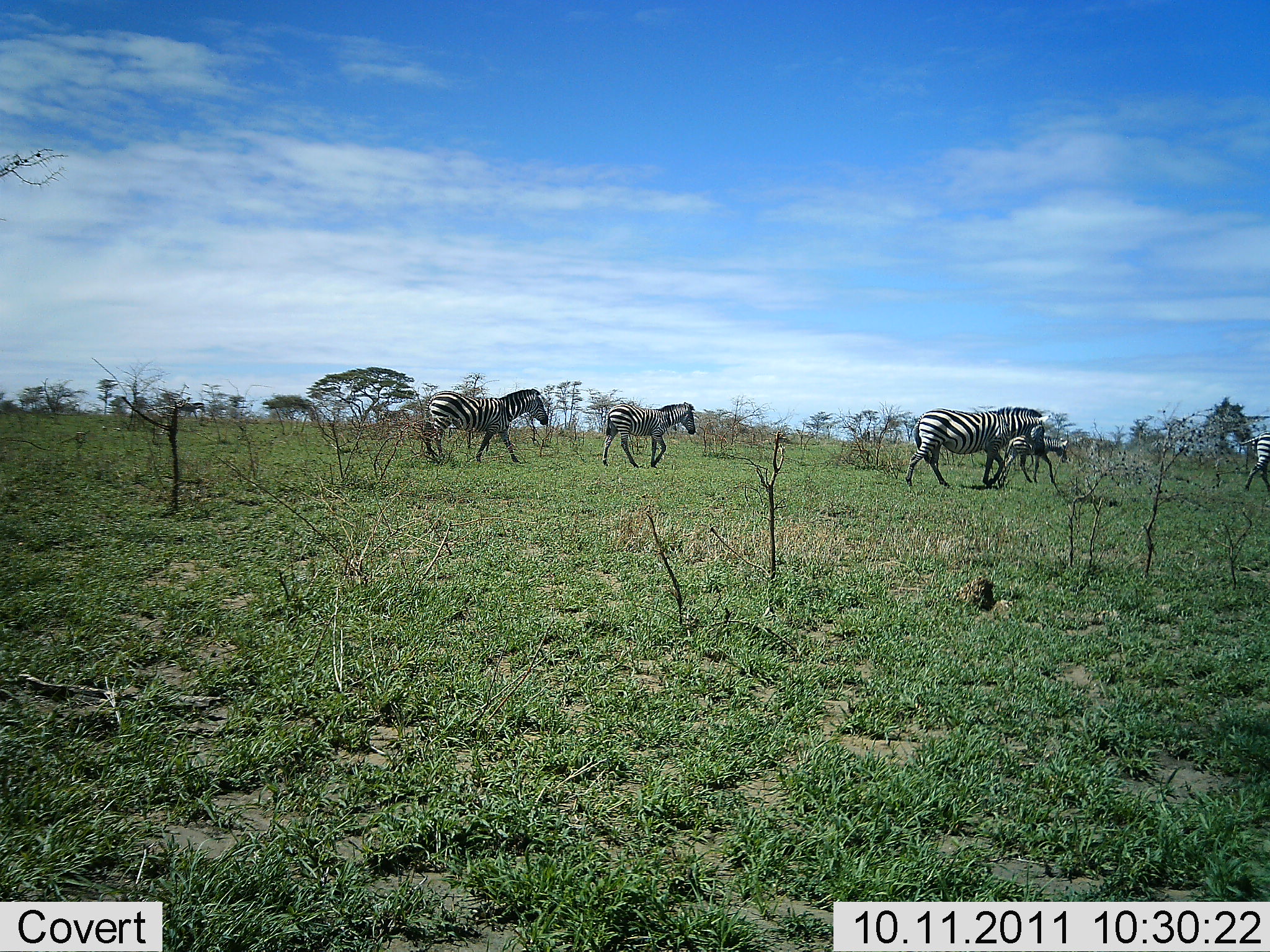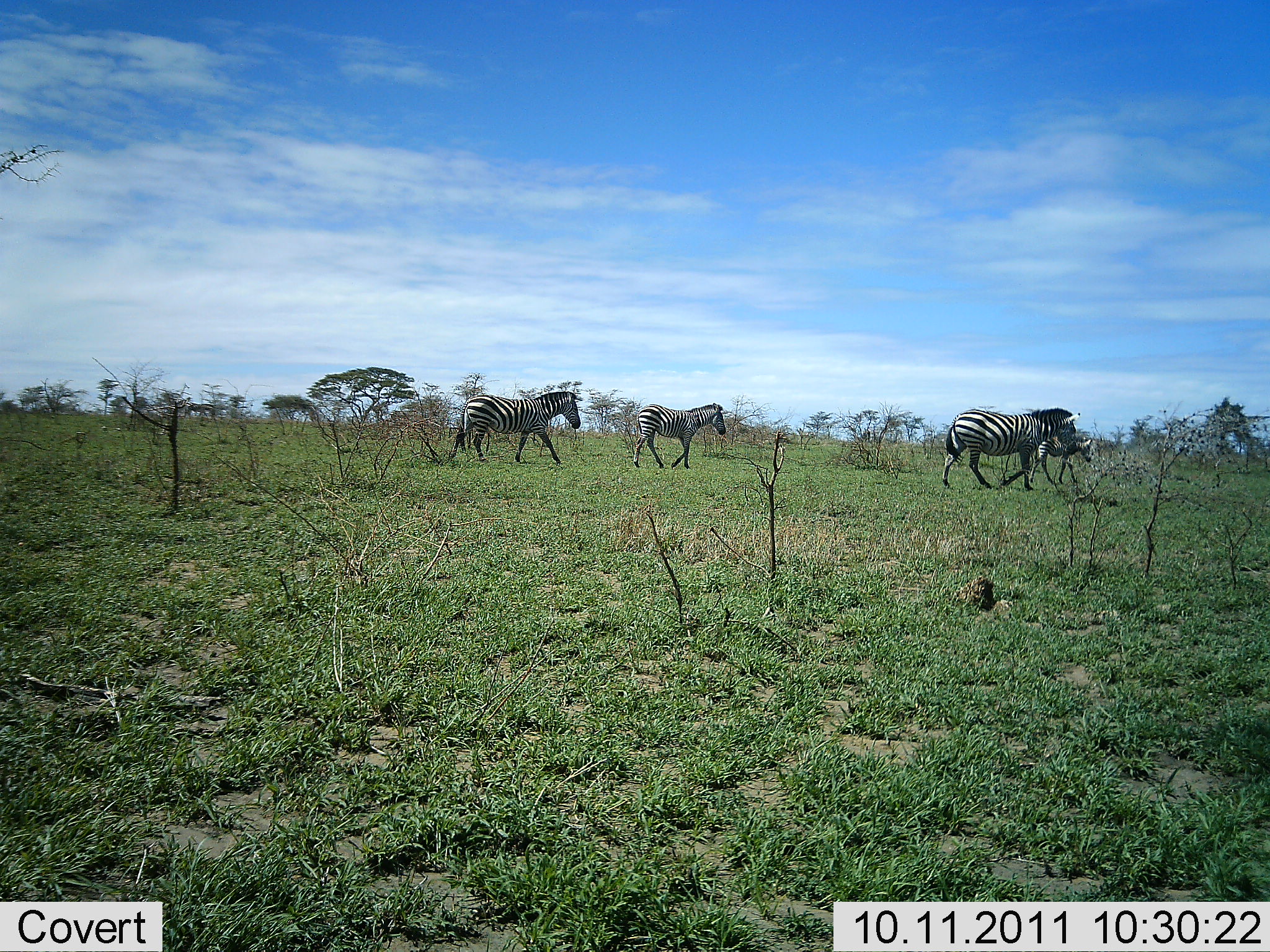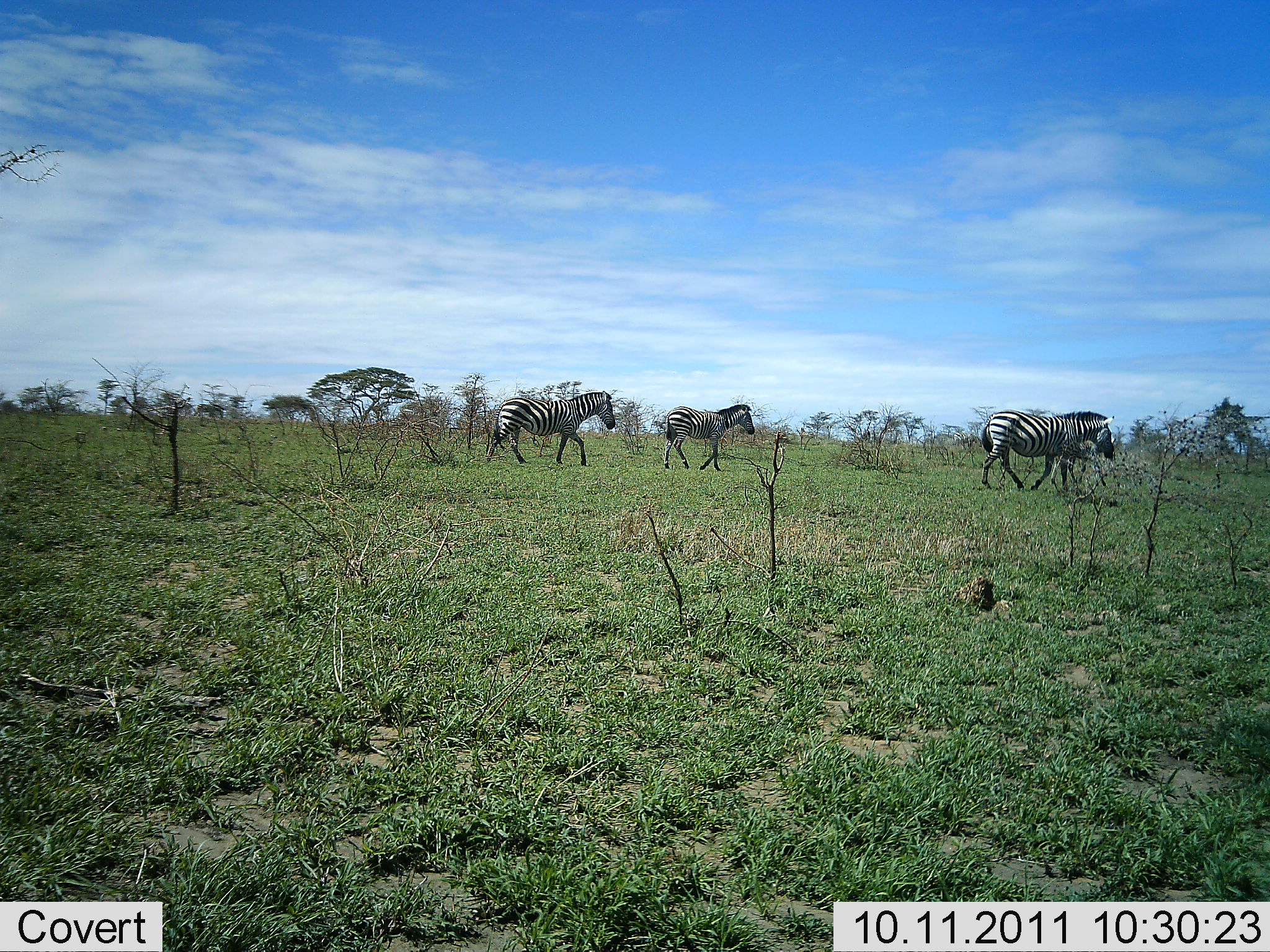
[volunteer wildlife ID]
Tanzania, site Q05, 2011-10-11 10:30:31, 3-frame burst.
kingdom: Animalia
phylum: Chordata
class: Mammalia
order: Perissodactyla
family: Equidae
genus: Equus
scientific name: Equus quagga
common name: plains zebra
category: zebra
Zebra (plains zebra) (Equus quagga), count 5. Behavior (volunteer vote fractions): standing 0%, resting 0%, moving 100%, interacting 0%. Young present (vote fraction): 46%. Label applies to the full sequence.